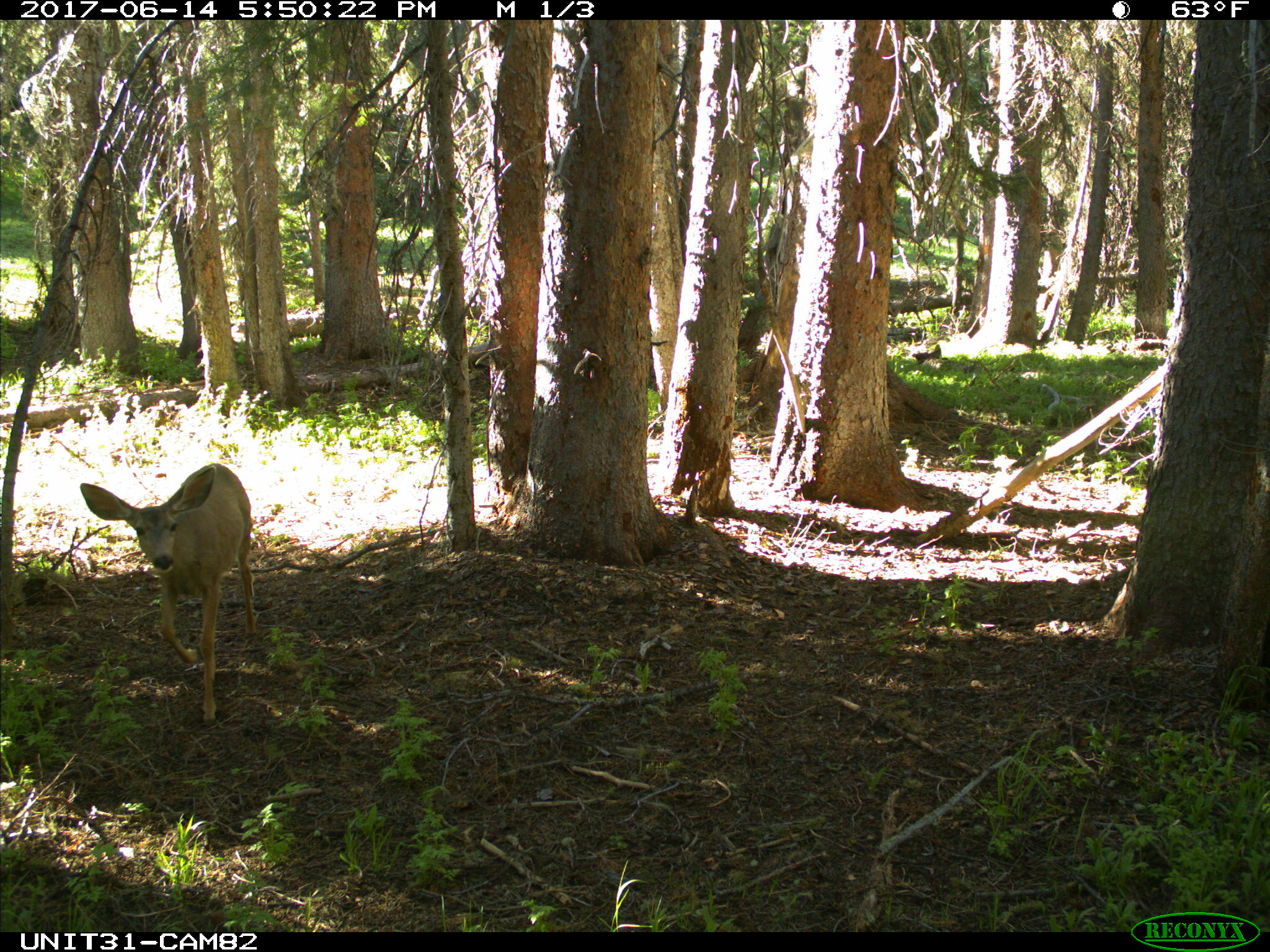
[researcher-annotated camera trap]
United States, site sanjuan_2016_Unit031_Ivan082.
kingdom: Animalia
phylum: Chordata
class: Mammalia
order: Artiodactyla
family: Cervidae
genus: Odocoileus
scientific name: Odocoileus hemionus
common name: mule deer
Odocoileus hemionus (mule deer).